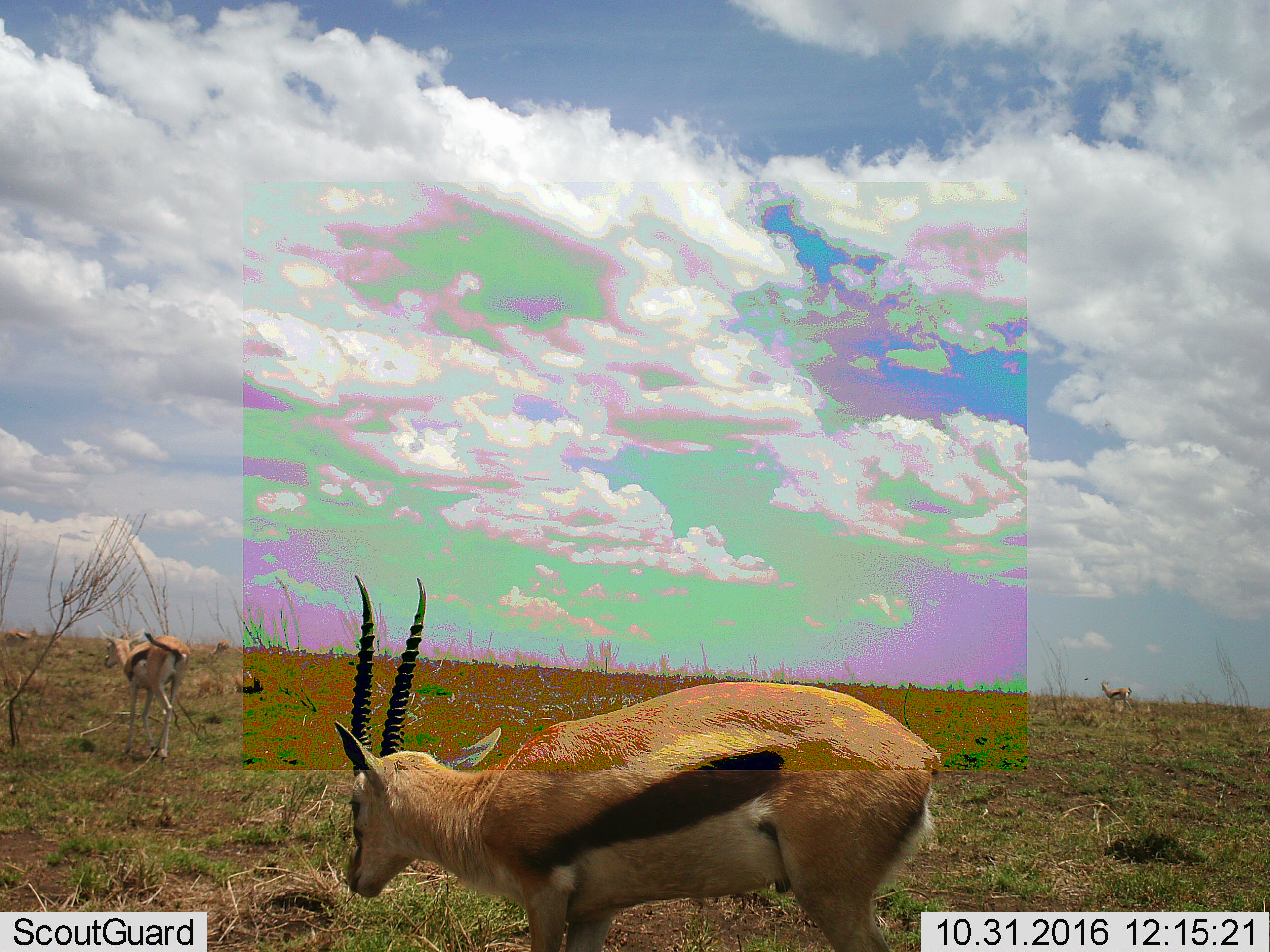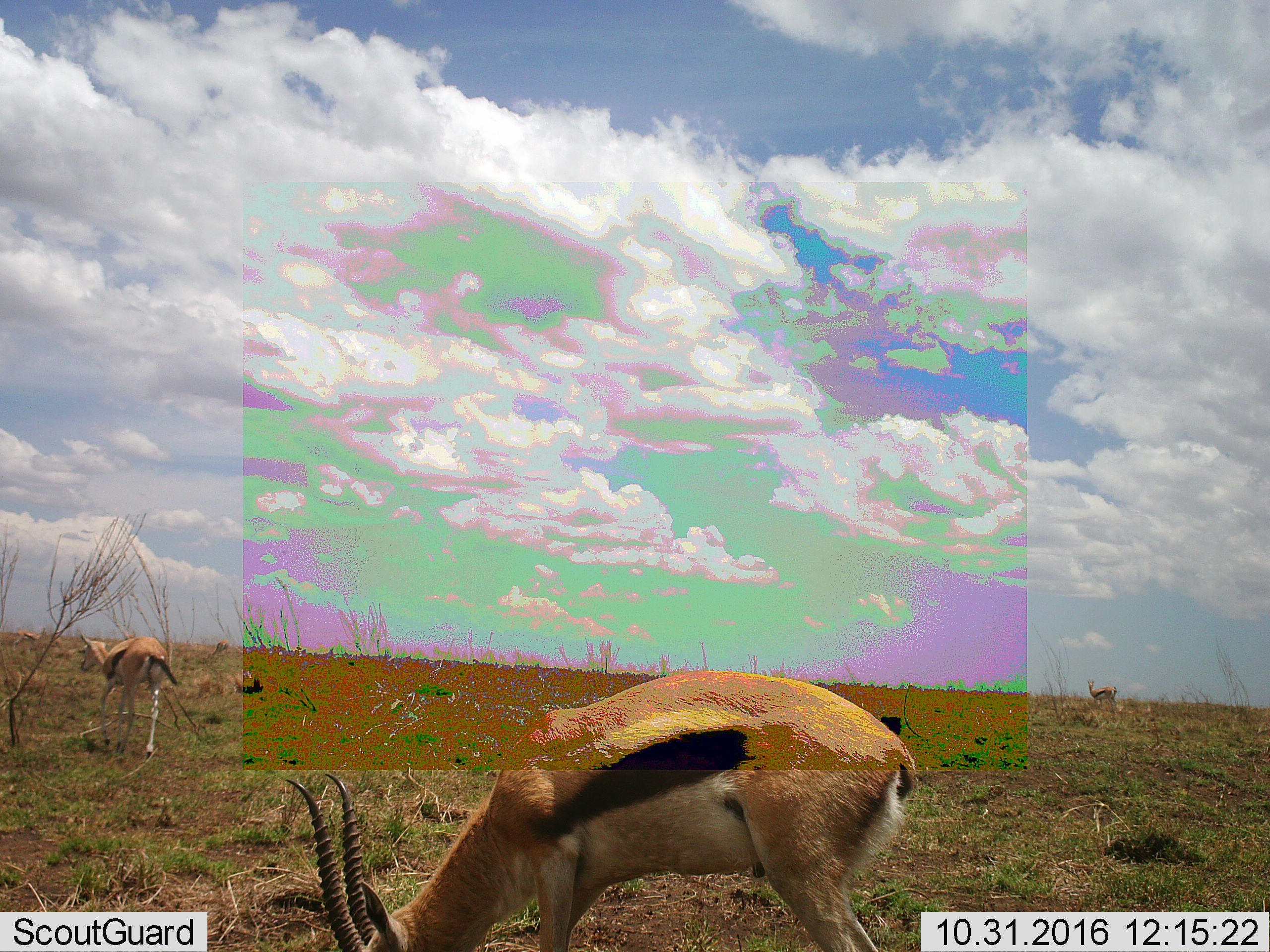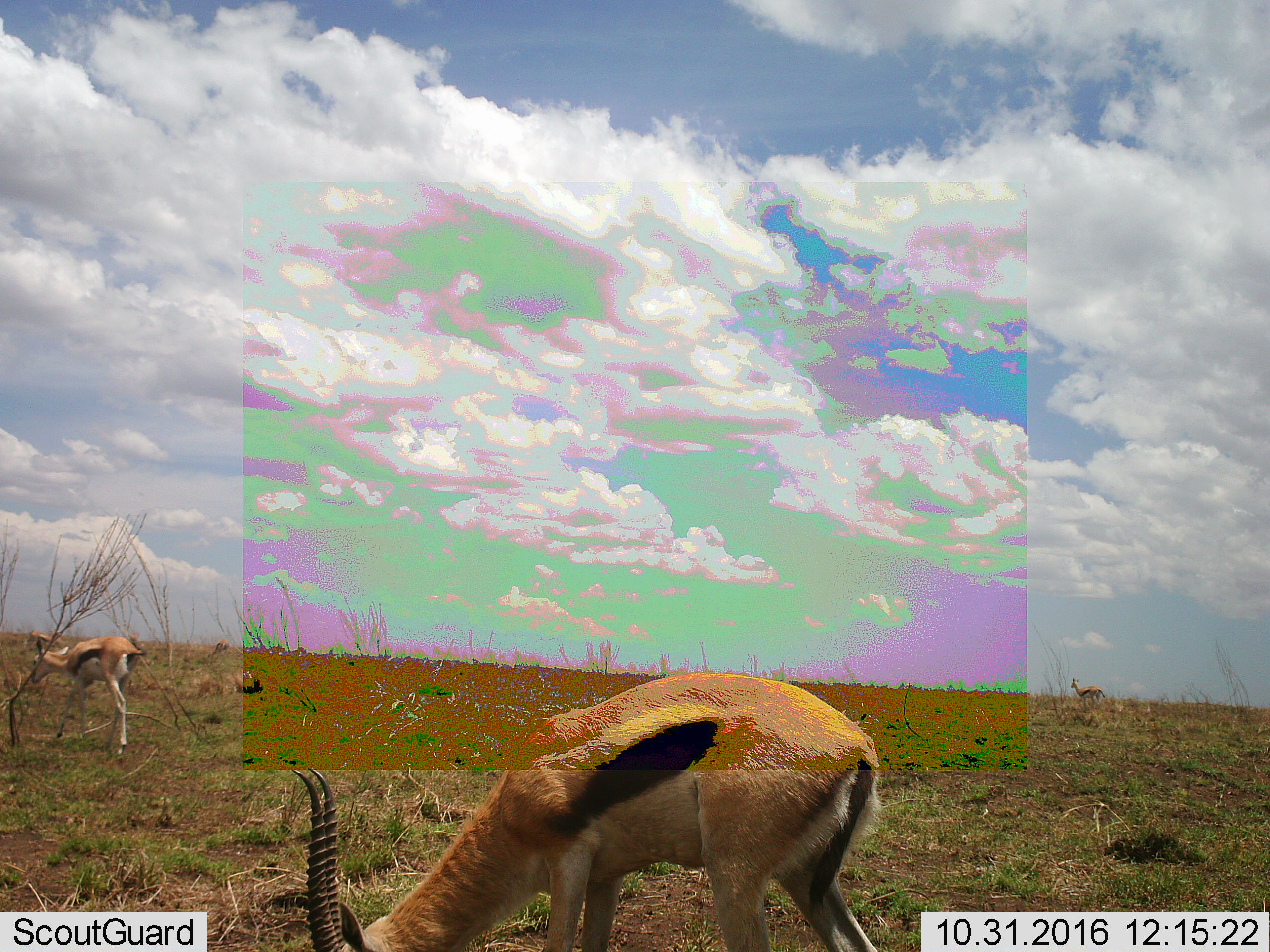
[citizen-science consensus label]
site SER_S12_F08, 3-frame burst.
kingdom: Animalia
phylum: Chordata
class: Mammalia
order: Artiodactyla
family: Bovidae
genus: Eudorcas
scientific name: Eudorcas thomsonii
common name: thomson's gazelle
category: gazellethomsons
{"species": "gazellethomsons (thomson's gazelle) (Eudorcas thomsonii)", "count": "3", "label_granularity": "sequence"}